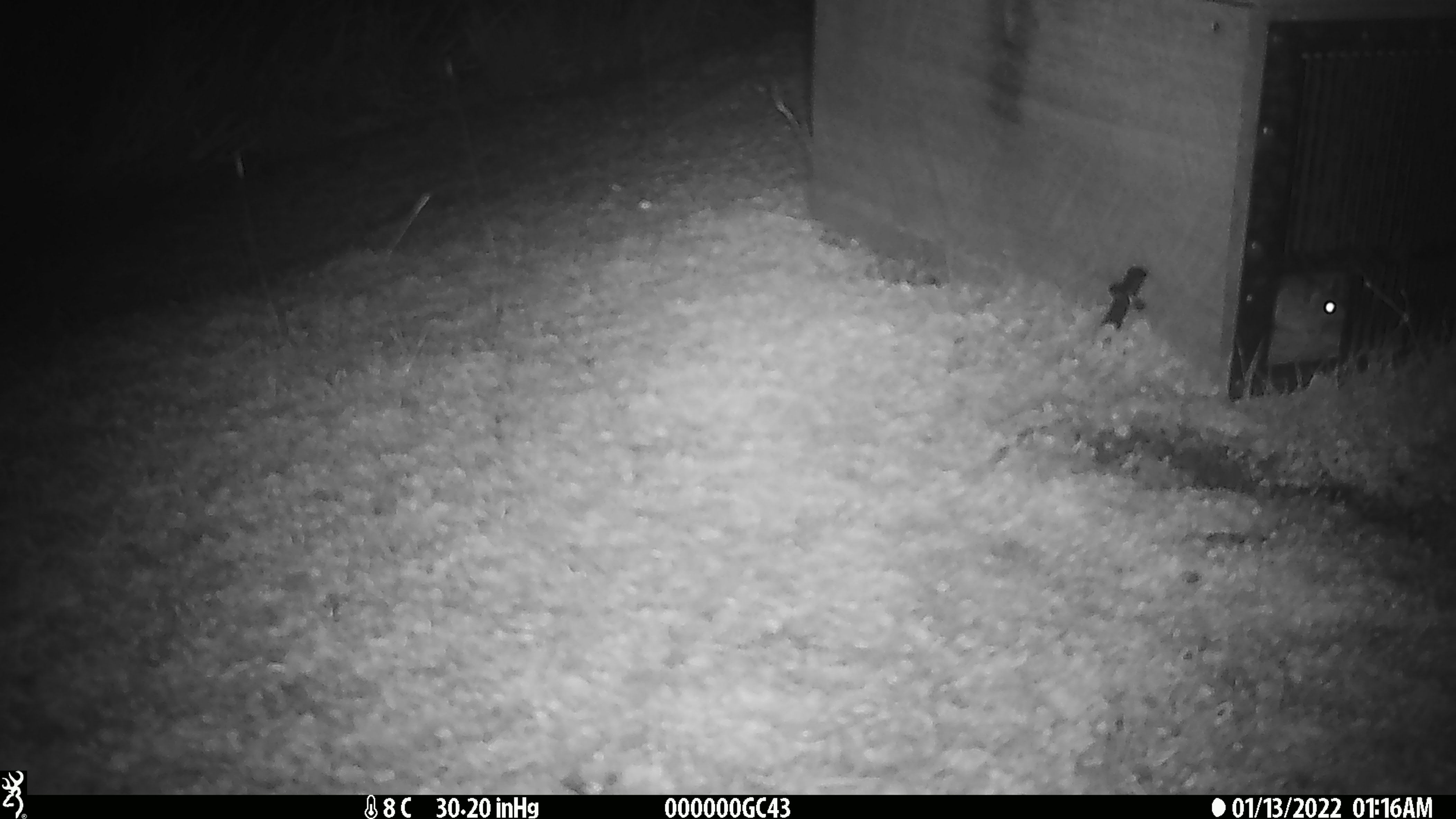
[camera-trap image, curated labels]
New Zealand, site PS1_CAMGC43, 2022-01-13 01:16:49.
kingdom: Animalia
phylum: Chordata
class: Mammalia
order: Rodentia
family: Muridae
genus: Mus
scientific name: Mus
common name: mouse